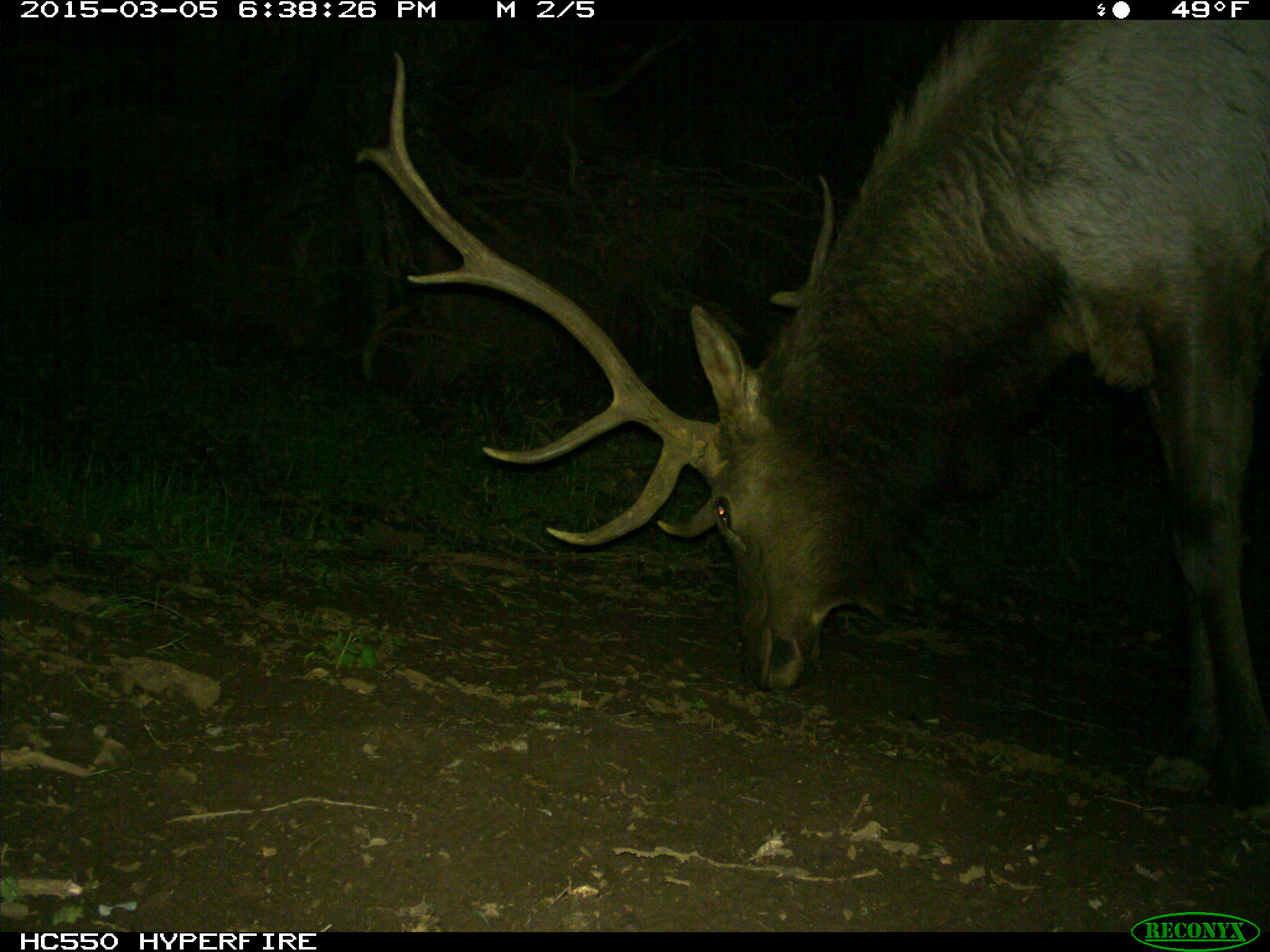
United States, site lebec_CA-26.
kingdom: Animalia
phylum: Chordata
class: Mammalia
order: Artiodactyla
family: Cervidae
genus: Cervus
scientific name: Cervus canadensis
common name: elk